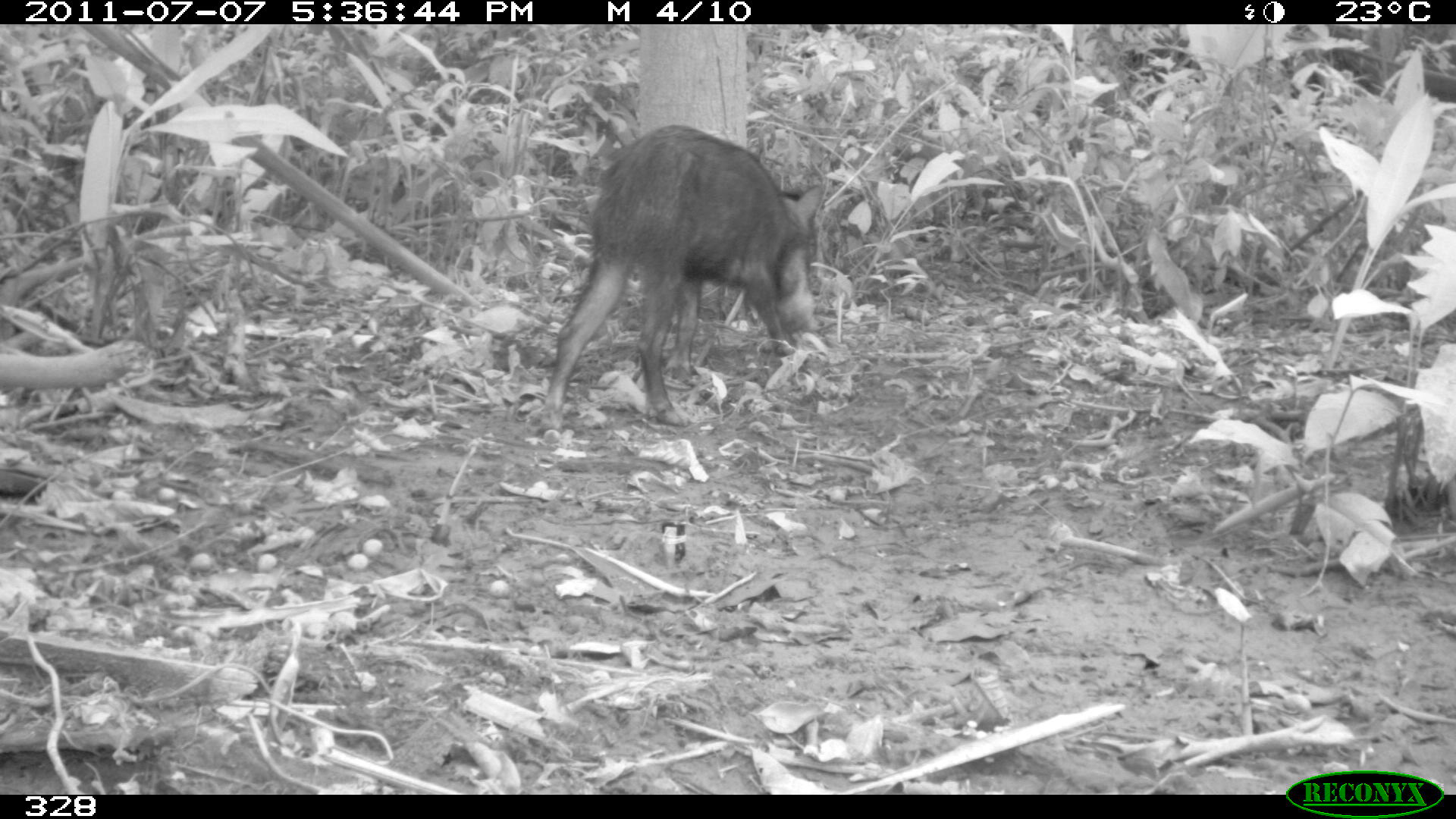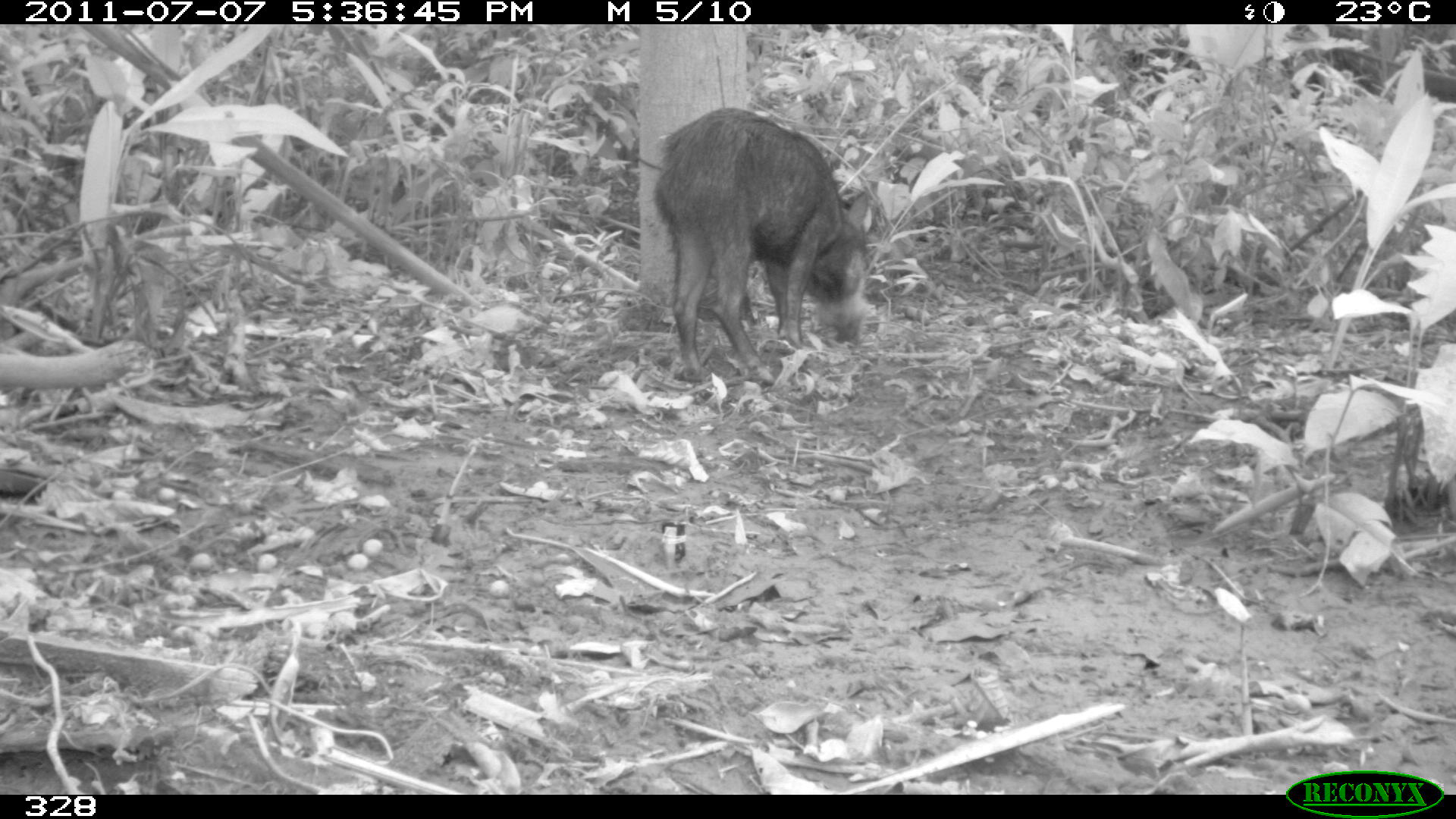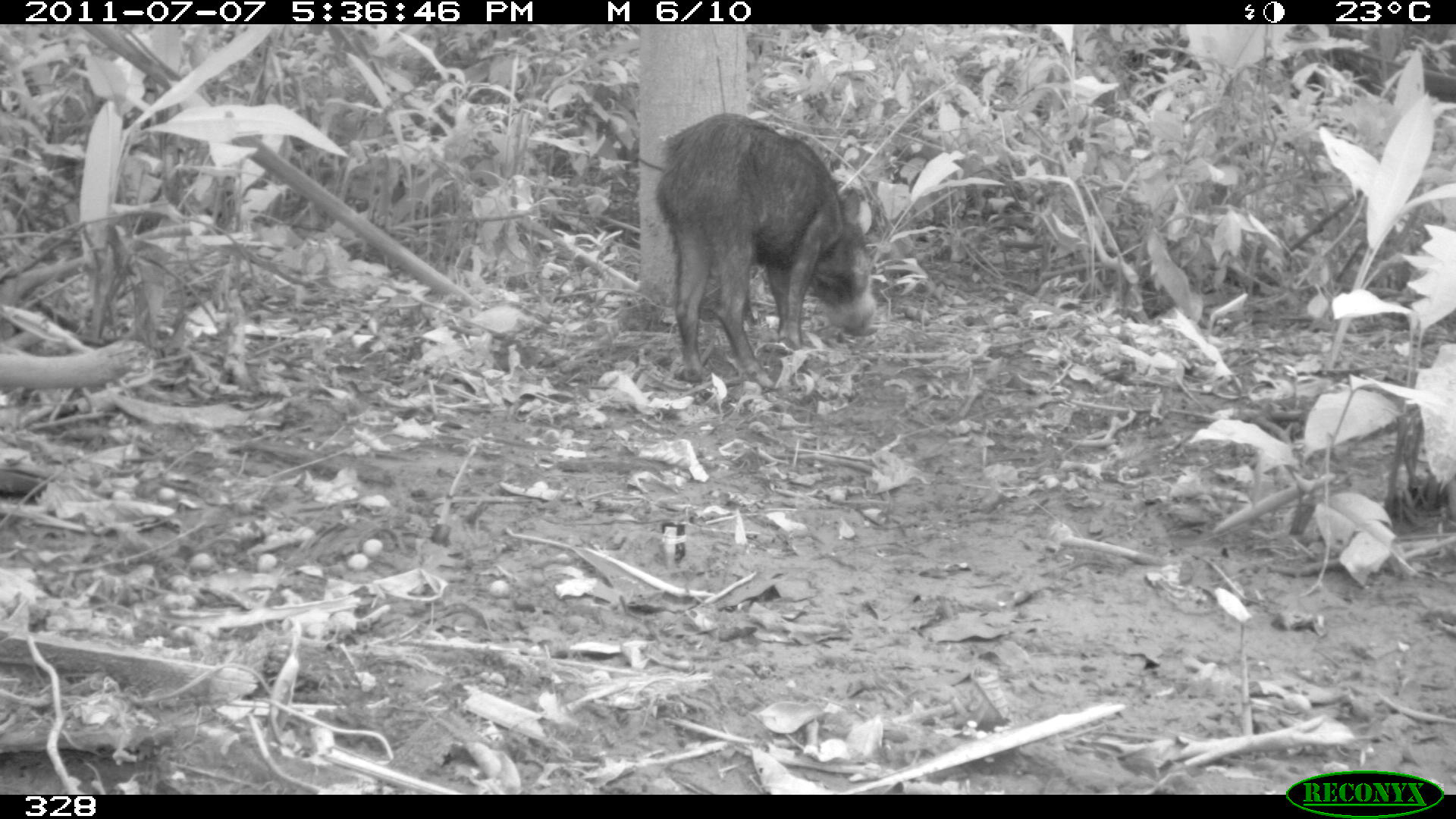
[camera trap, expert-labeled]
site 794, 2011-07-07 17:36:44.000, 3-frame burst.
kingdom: Animalia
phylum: Chordata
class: Mammalia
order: Artiodactyla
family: Tayassuidae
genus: Tayassu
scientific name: Tayassu pecari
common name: white-lipped peccary